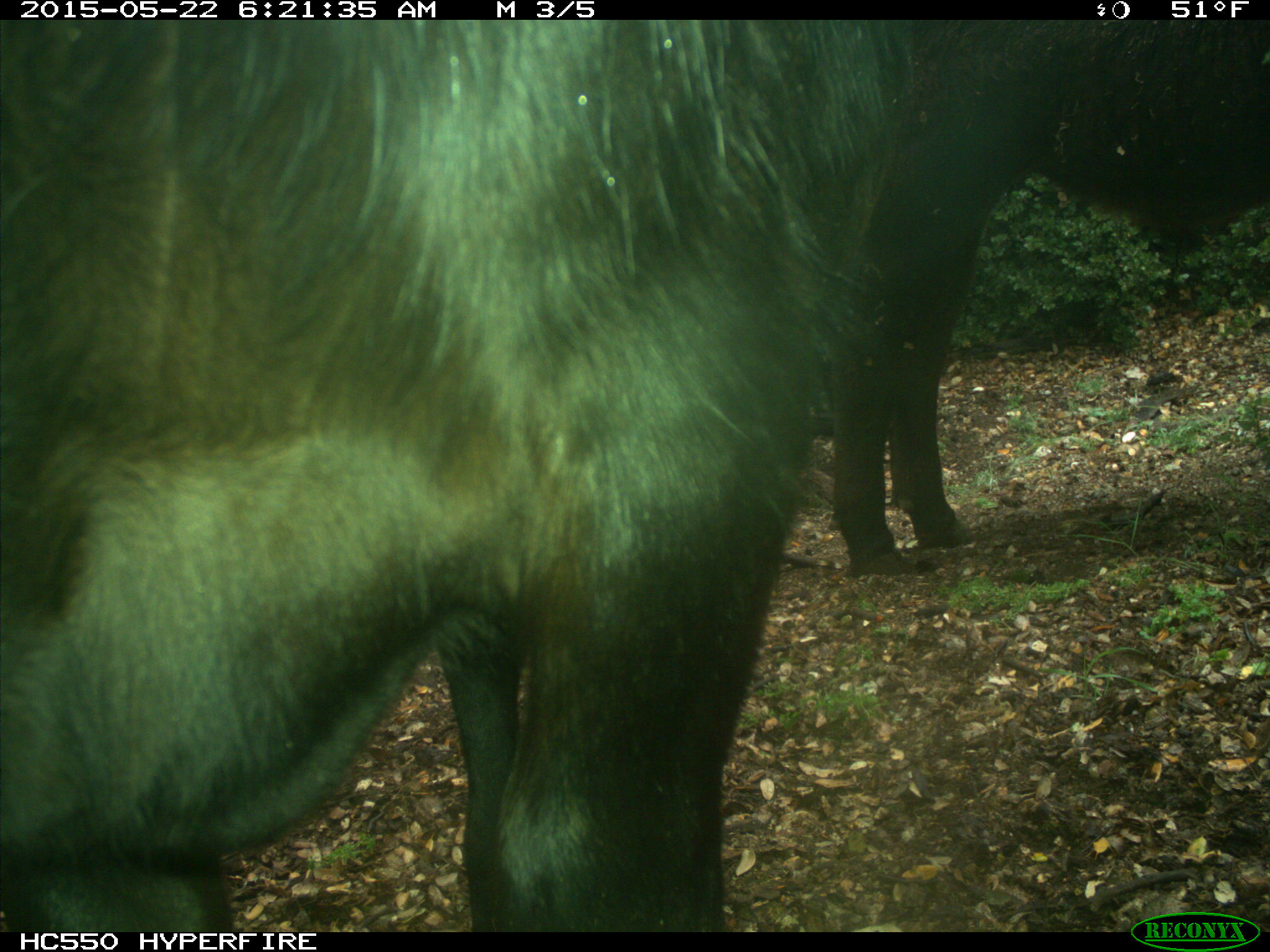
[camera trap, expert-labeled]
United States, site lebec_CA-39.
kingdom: Animalia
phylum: Chordata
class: Mammalia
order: Artiodactyla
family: Bovidae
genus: Bos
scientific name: Bos taurus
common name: domestic cow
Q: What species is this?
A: Bos taurus (domestic cow).